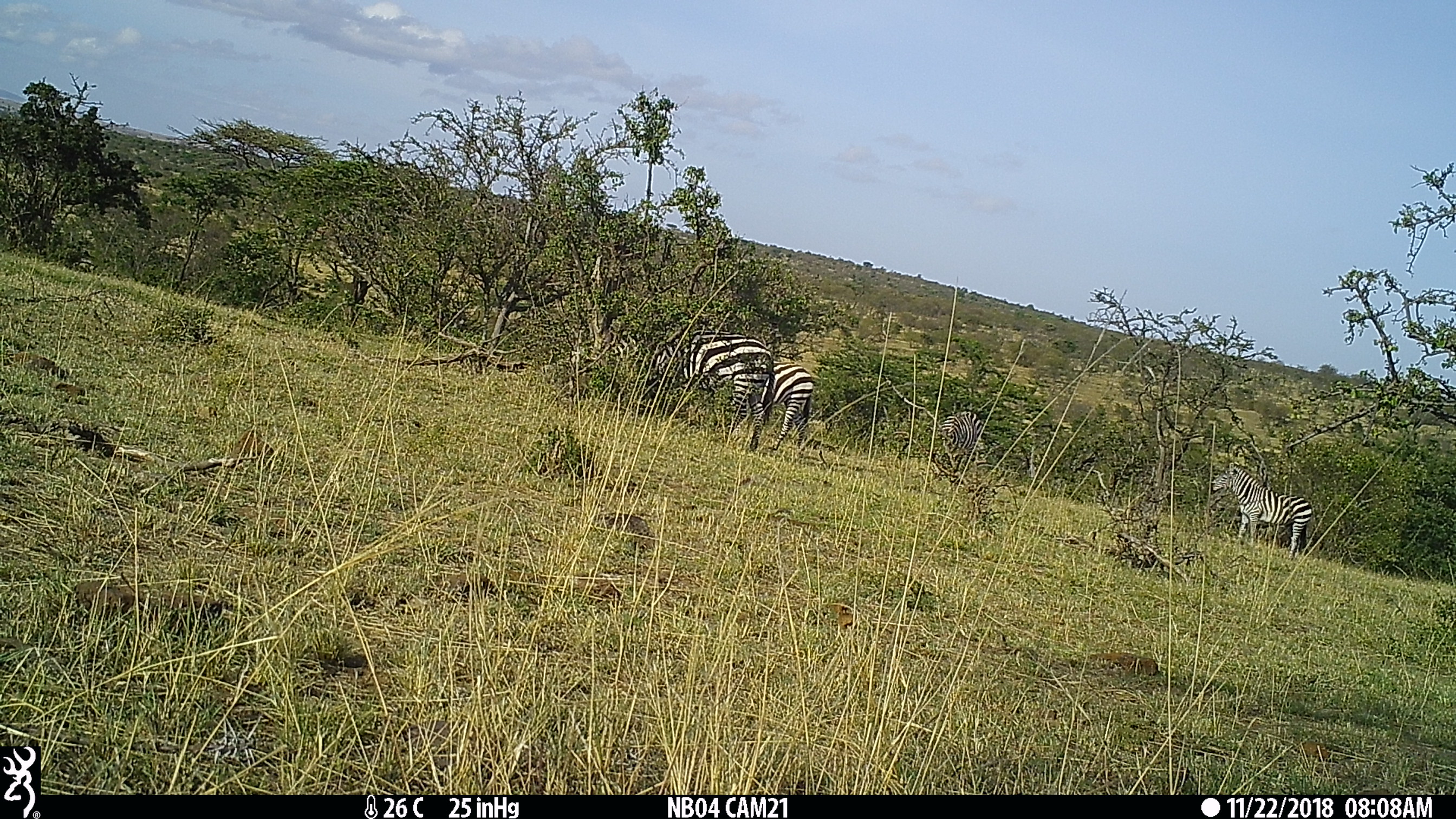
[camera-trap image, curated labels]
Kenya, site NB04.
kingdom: Animalia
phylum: Chordata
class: Mammalia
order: Perissodactyla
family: Equidae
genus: Equus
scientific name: Equus quagga burchellii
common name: burchell's zebra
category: zebra